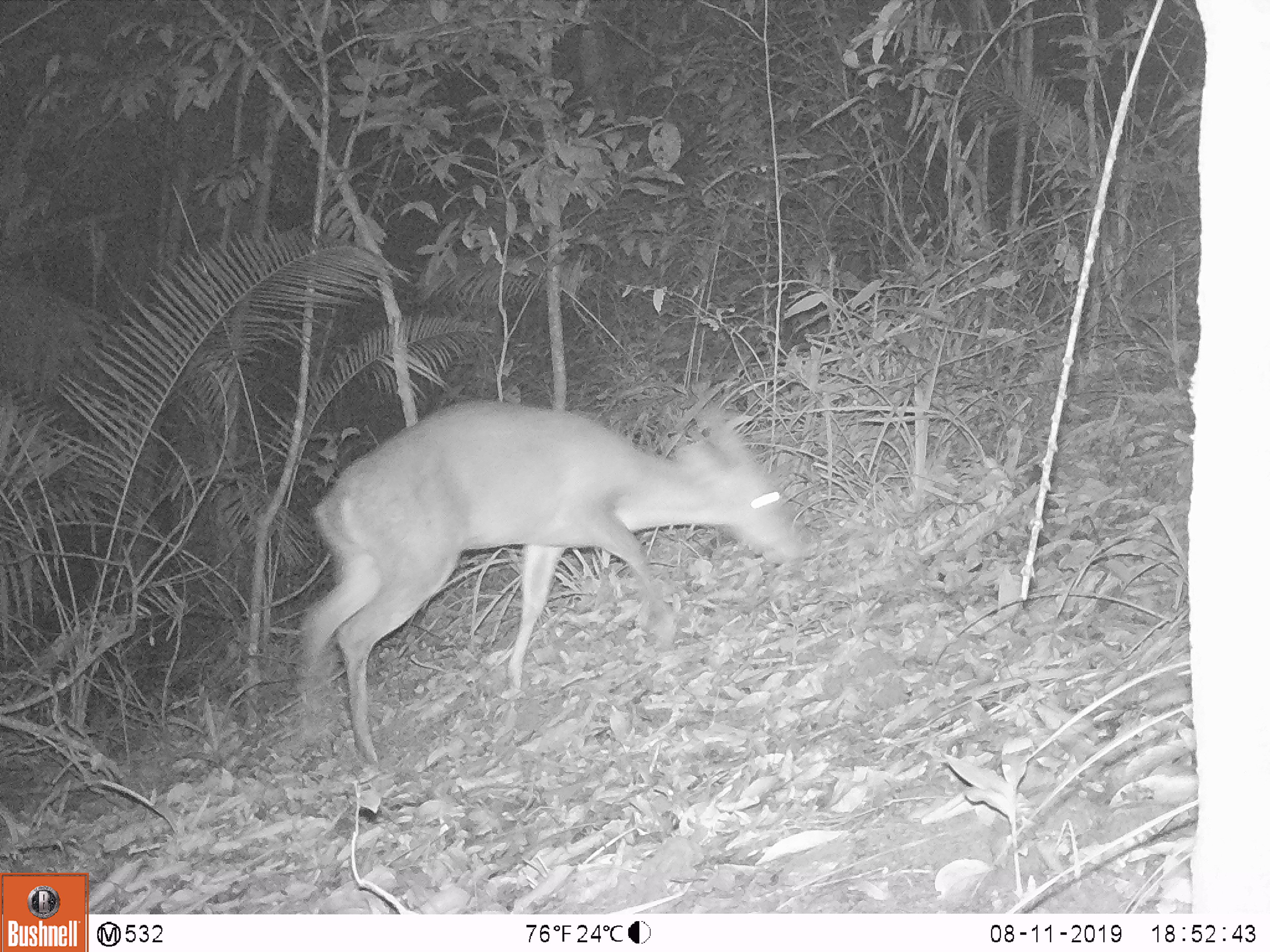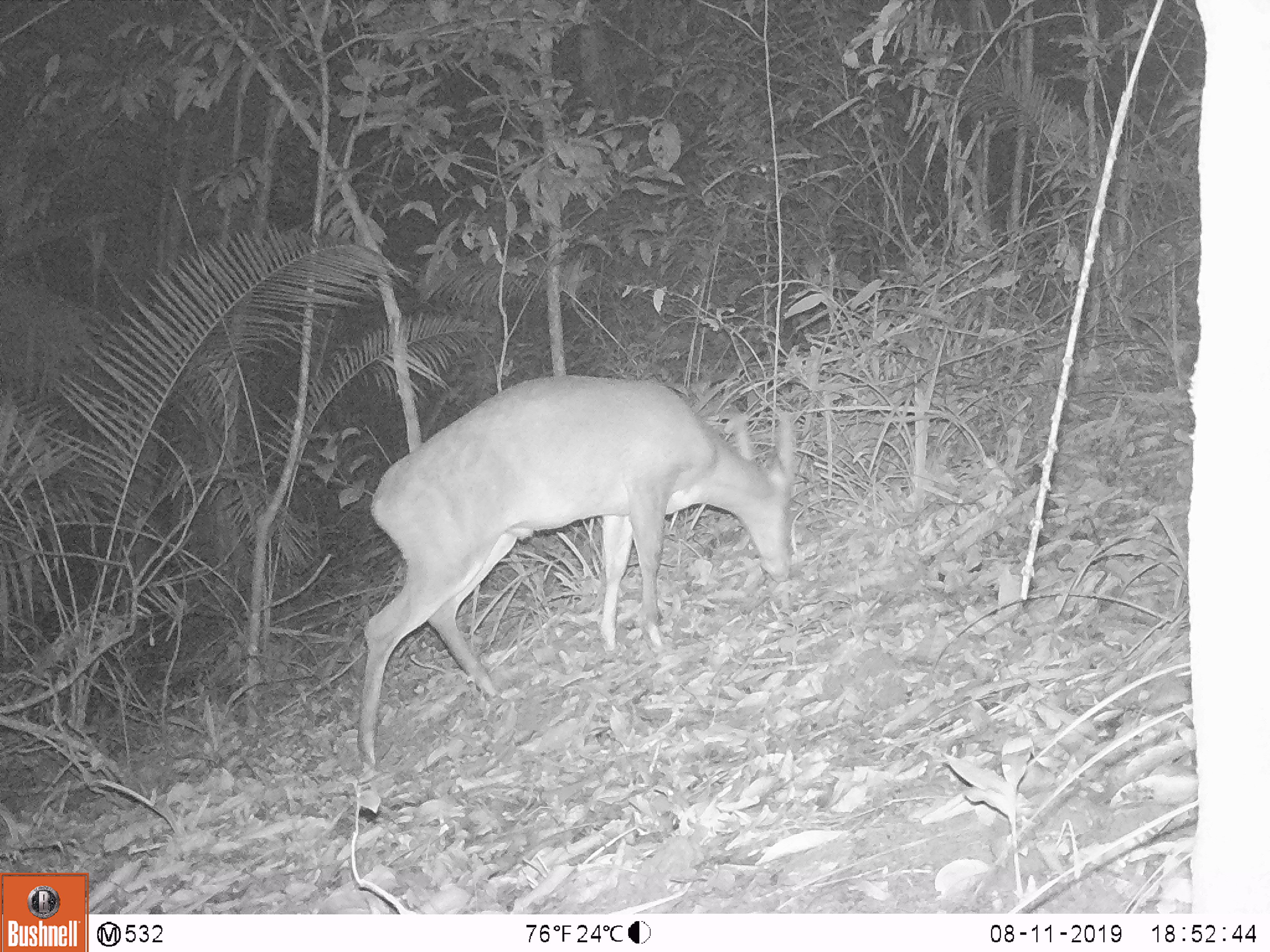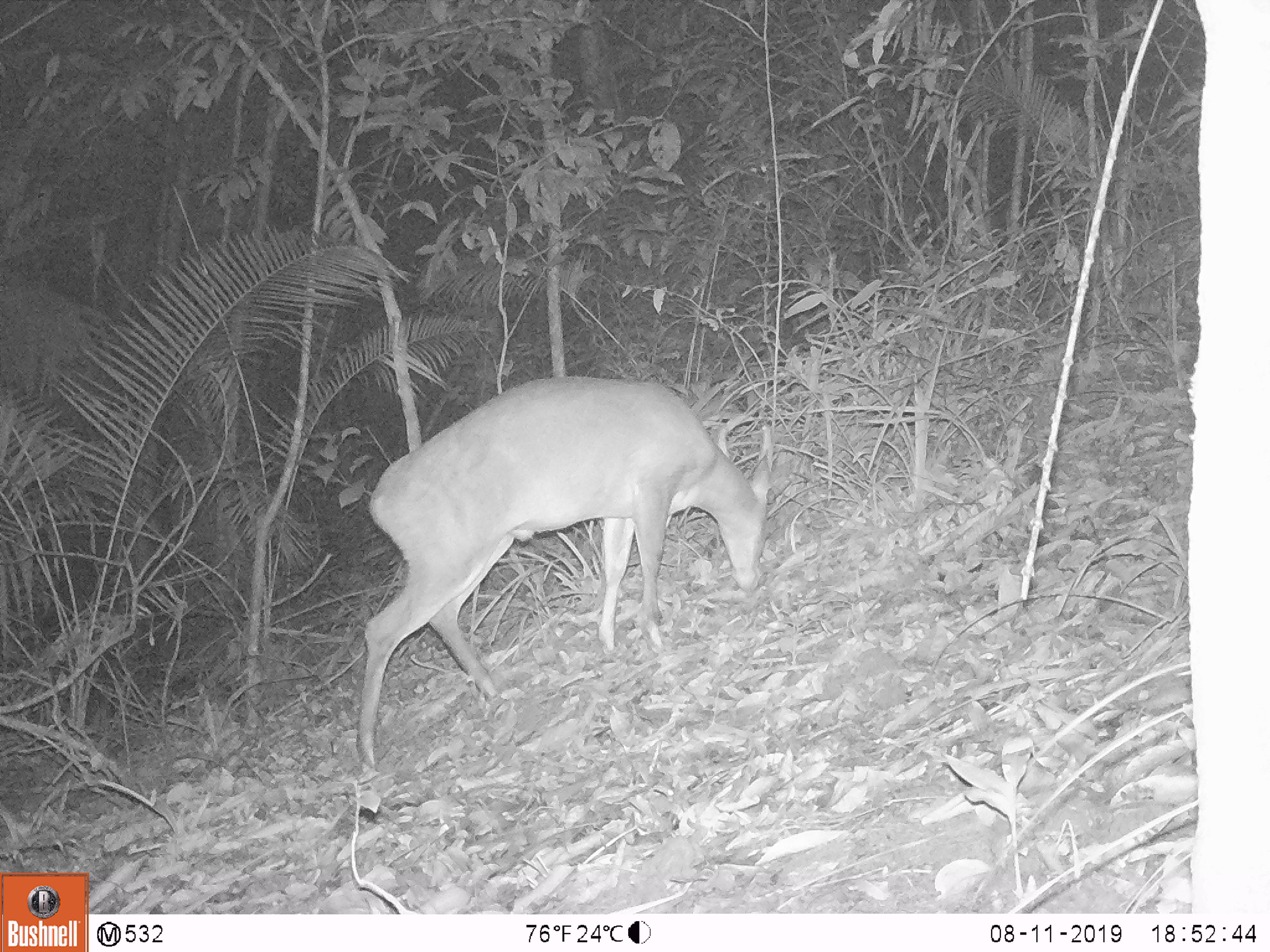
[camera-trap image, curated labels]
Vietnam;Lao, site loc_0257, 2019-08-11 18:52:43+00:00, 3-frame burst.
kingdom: Animalia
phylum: Chordata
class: Mammalia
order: Artiodactyla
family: Cervidae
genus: Muntiacus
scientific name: Muntiacus vuquangensis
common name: large-antlered muntjac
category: large antlered muntjac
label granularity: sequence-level